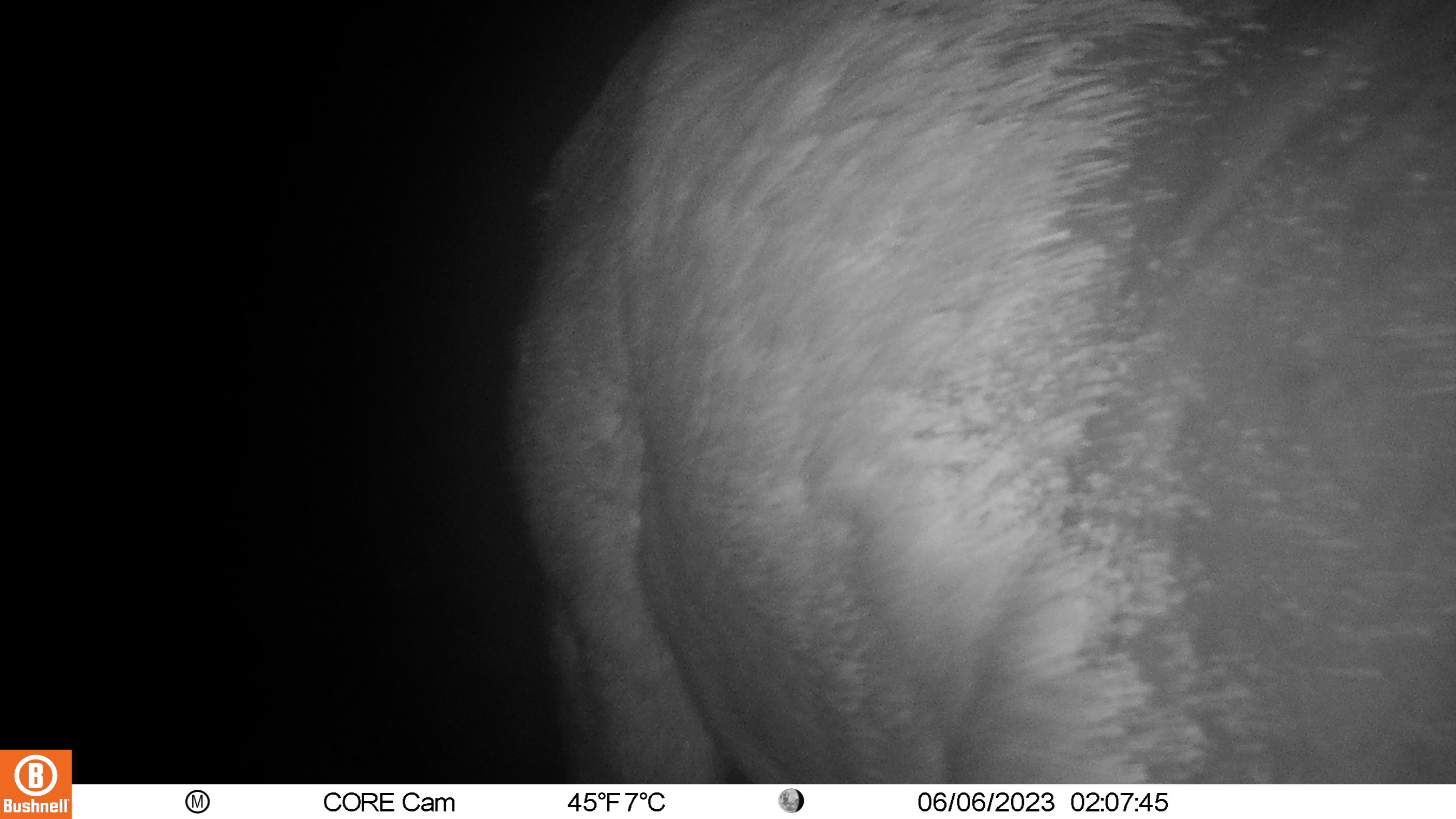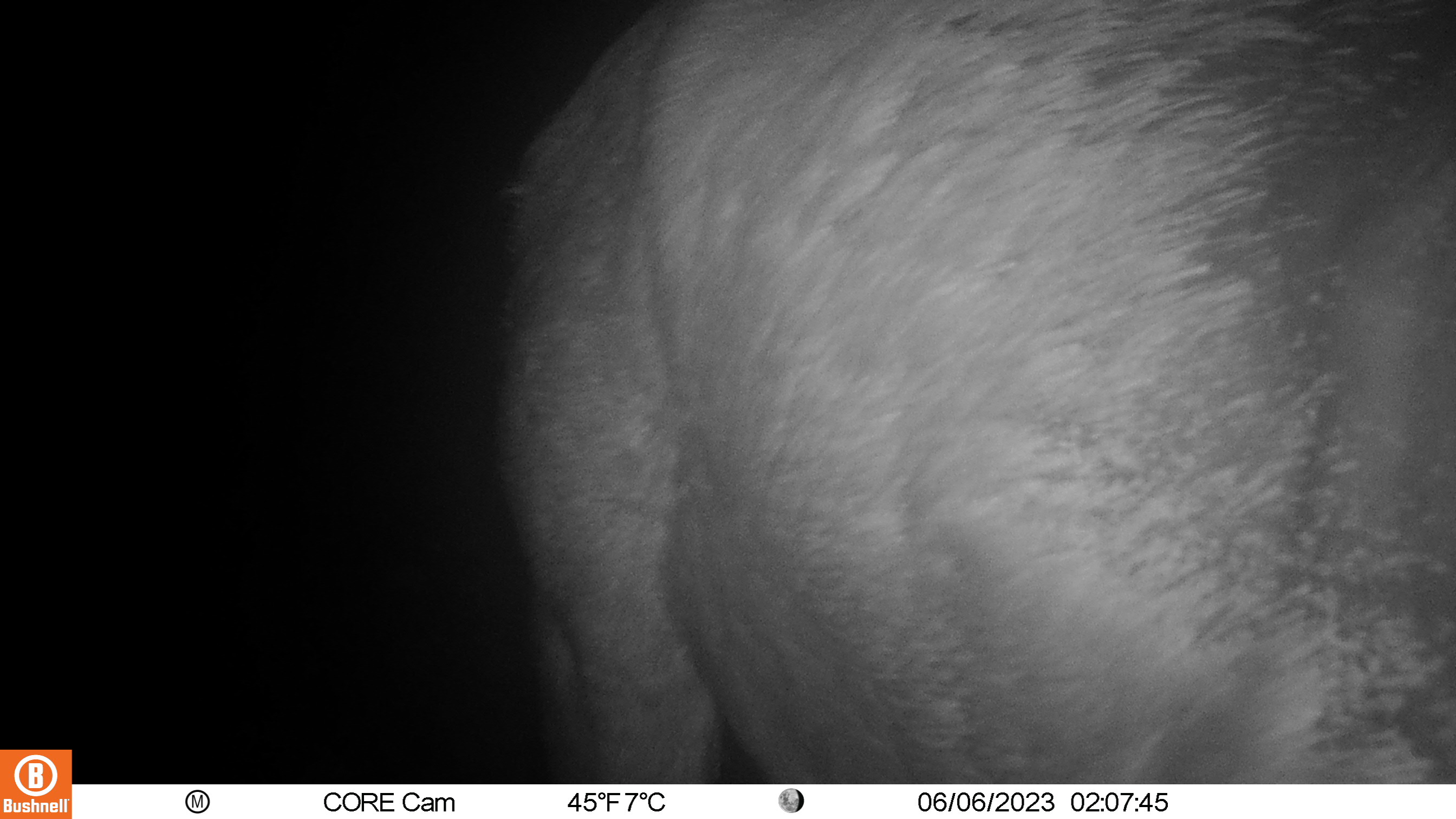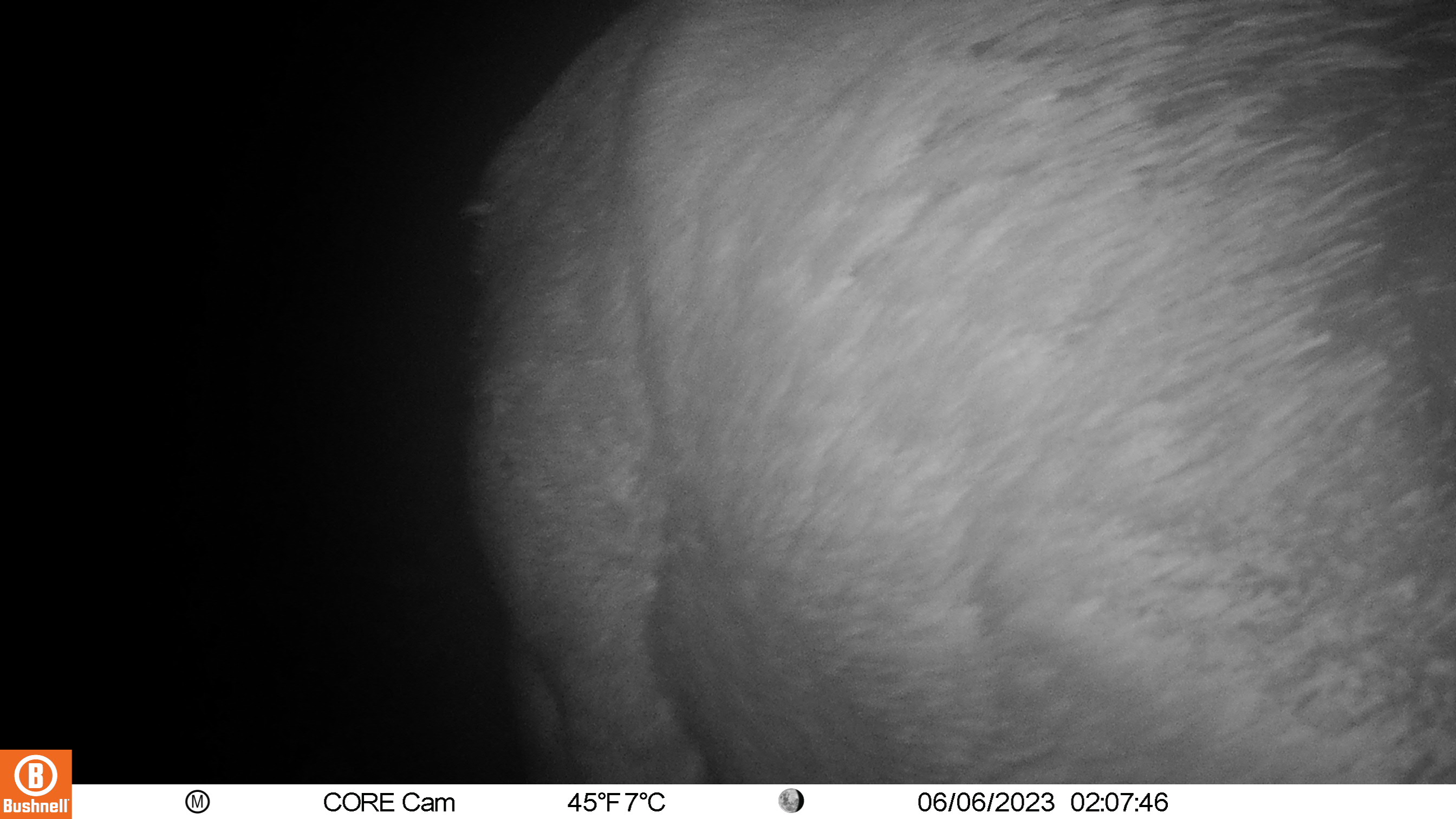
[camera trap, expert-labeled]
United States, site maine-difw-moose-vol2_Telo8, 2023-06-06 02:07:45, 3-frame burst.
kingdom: Animalia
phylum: Chordata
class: Mammalia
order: Artiodactyla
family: Cervidae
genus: Alces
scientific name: Alces alces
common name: moose